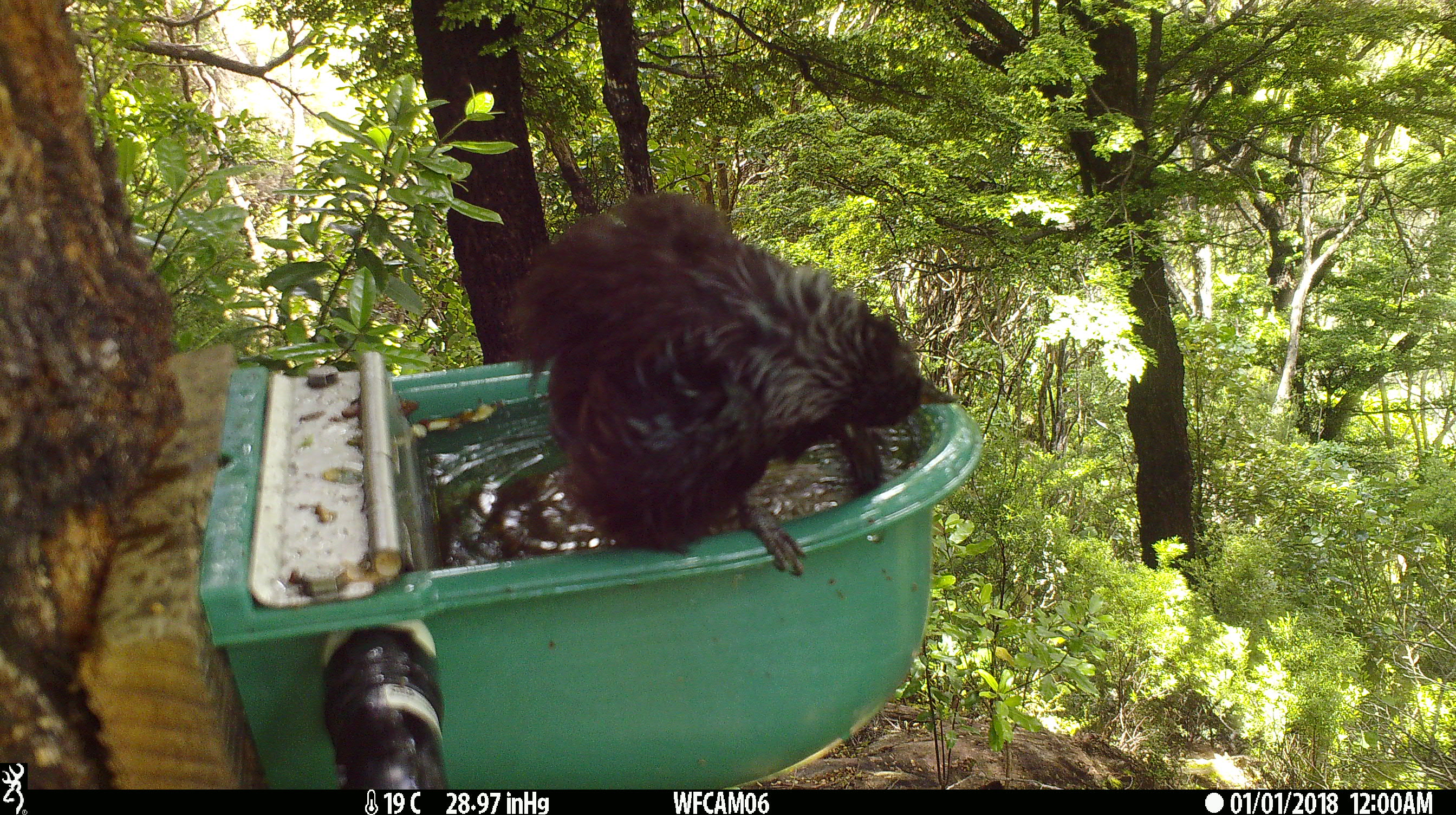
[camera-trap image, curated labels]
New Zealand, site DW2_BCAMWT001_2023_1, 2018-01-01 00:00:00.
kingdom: Animalia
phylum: Chordata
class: Aves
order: Passeriformes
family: Meliphagidae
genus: Prosthemadera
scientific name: Prosthemadera novaeseelandiae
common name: tui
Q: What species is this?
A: Tui (Prosthemadera novaeseelandiae).